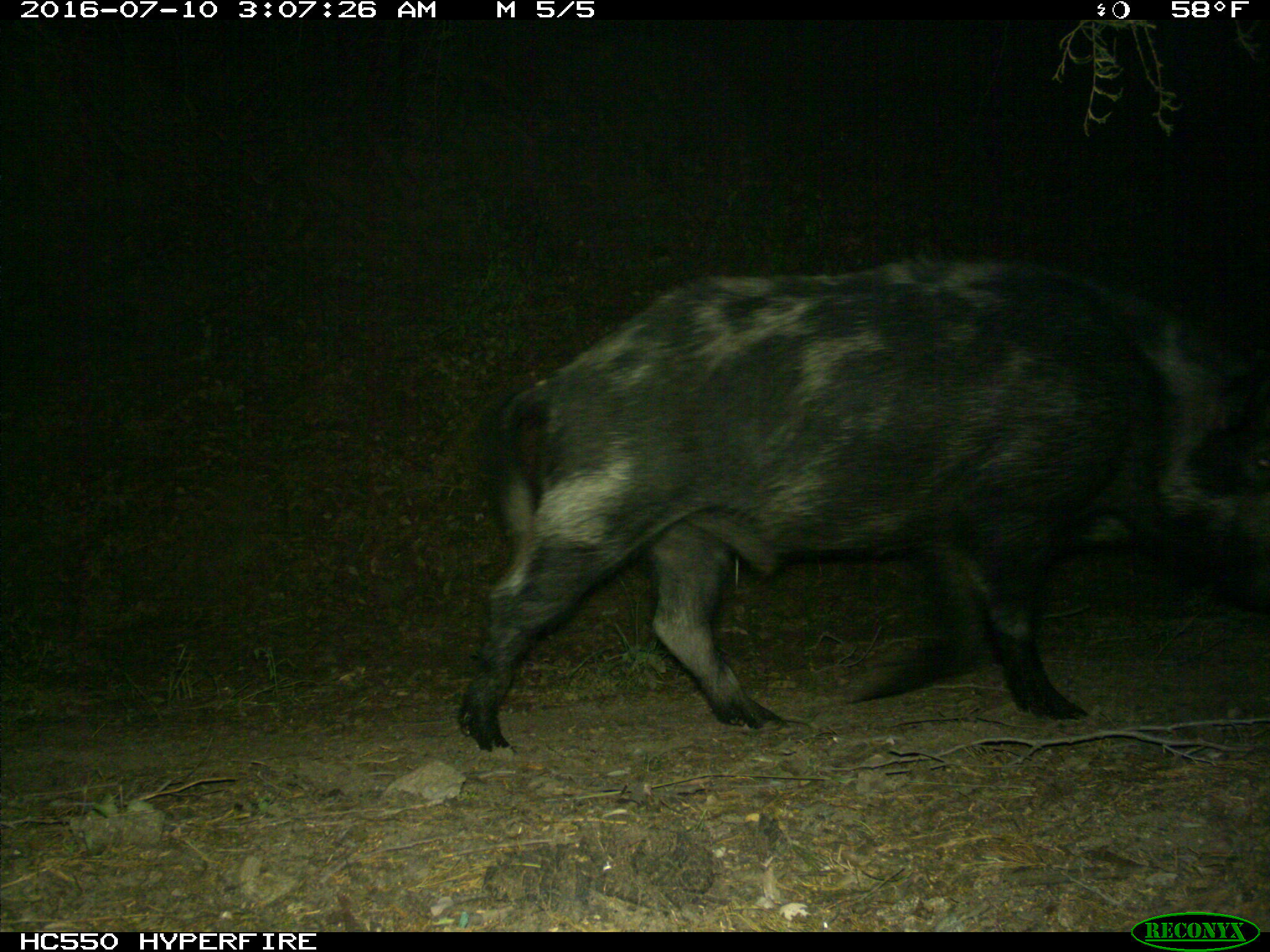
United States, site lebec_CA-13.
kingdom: Animalia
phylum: Chordata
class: Mammalia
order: Artiodactyla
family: Suidae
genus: Sus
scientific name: Sus scrofa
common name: wild boar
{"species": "Sus scrofa (wild boar)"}